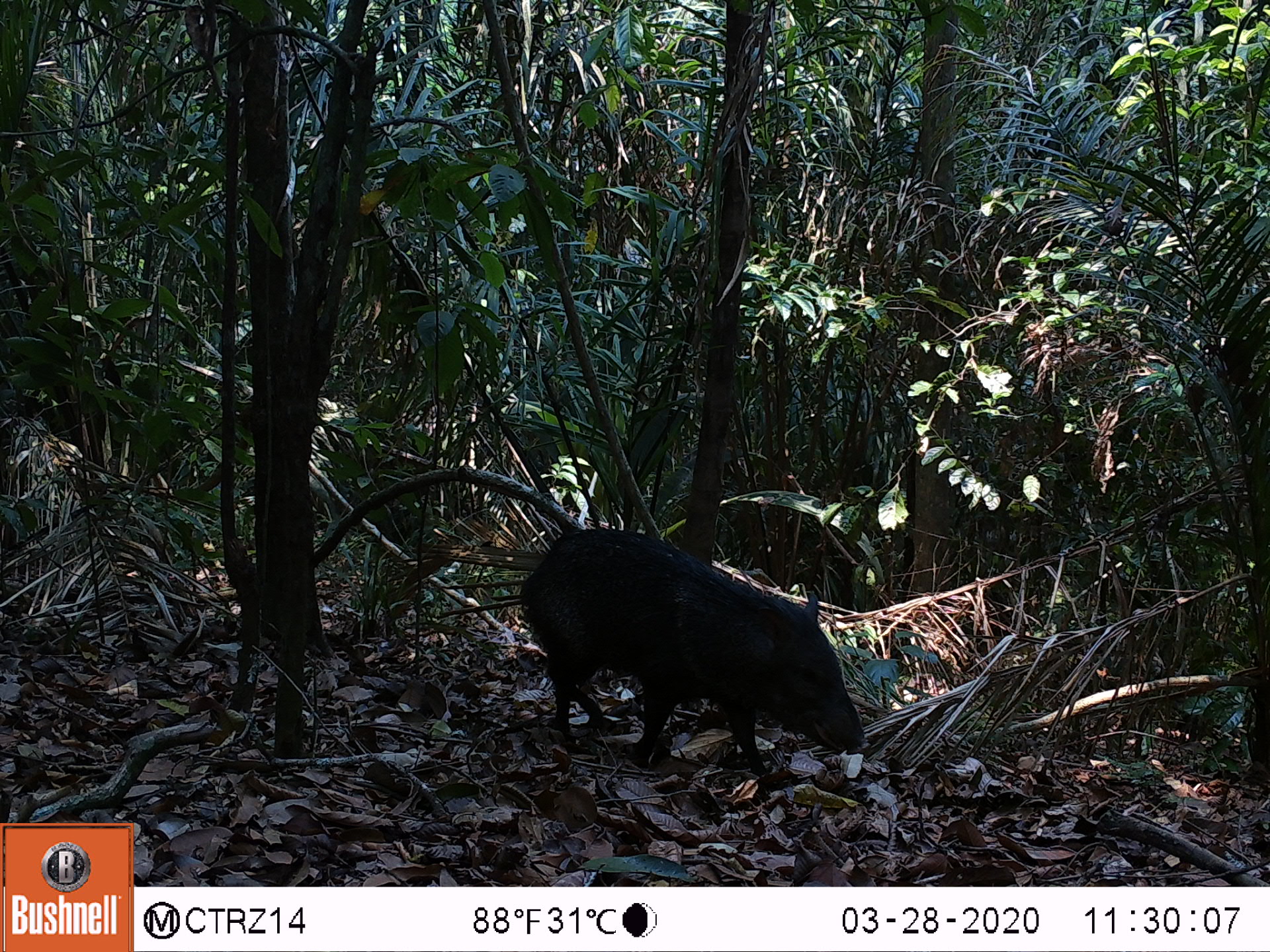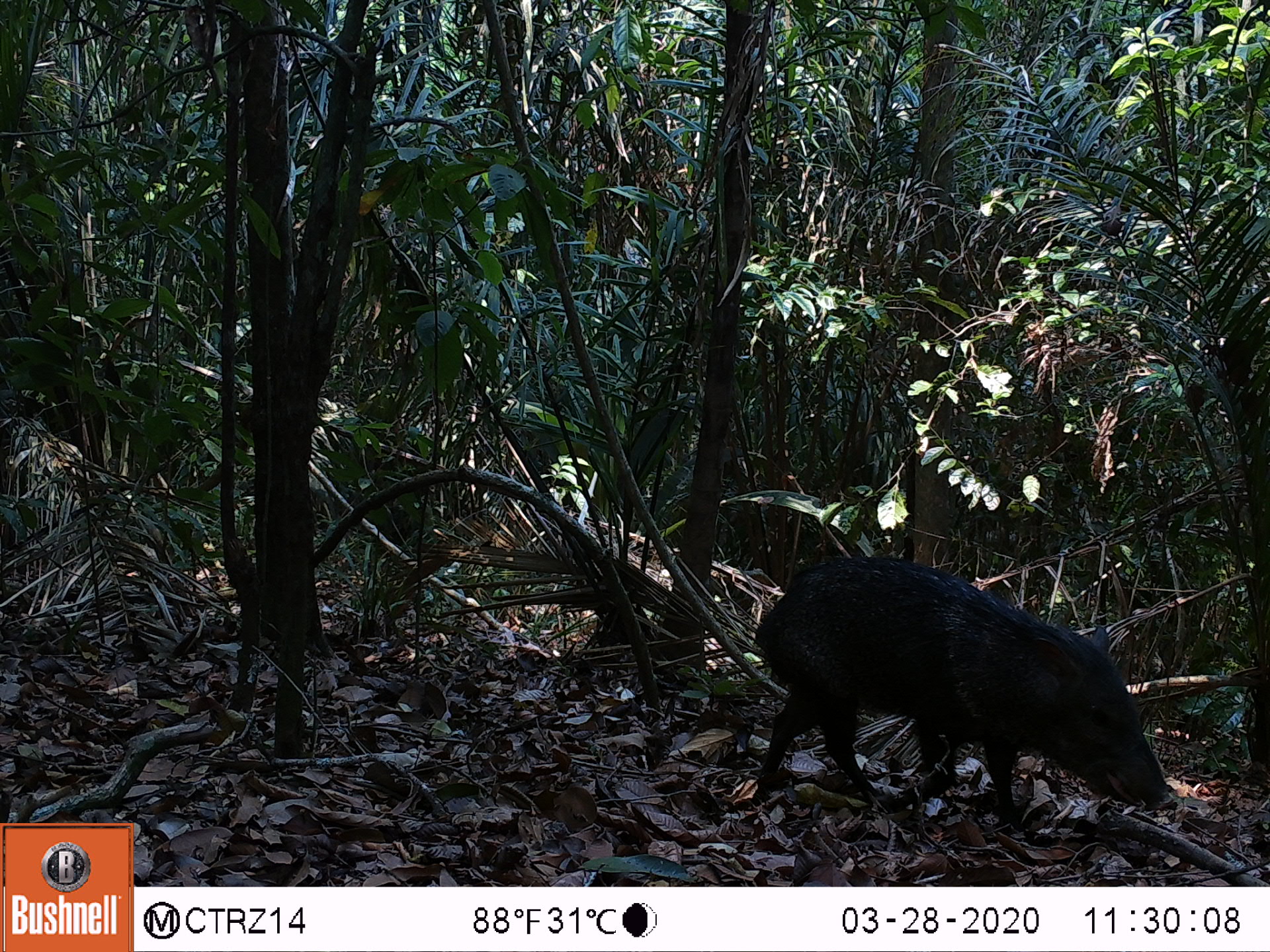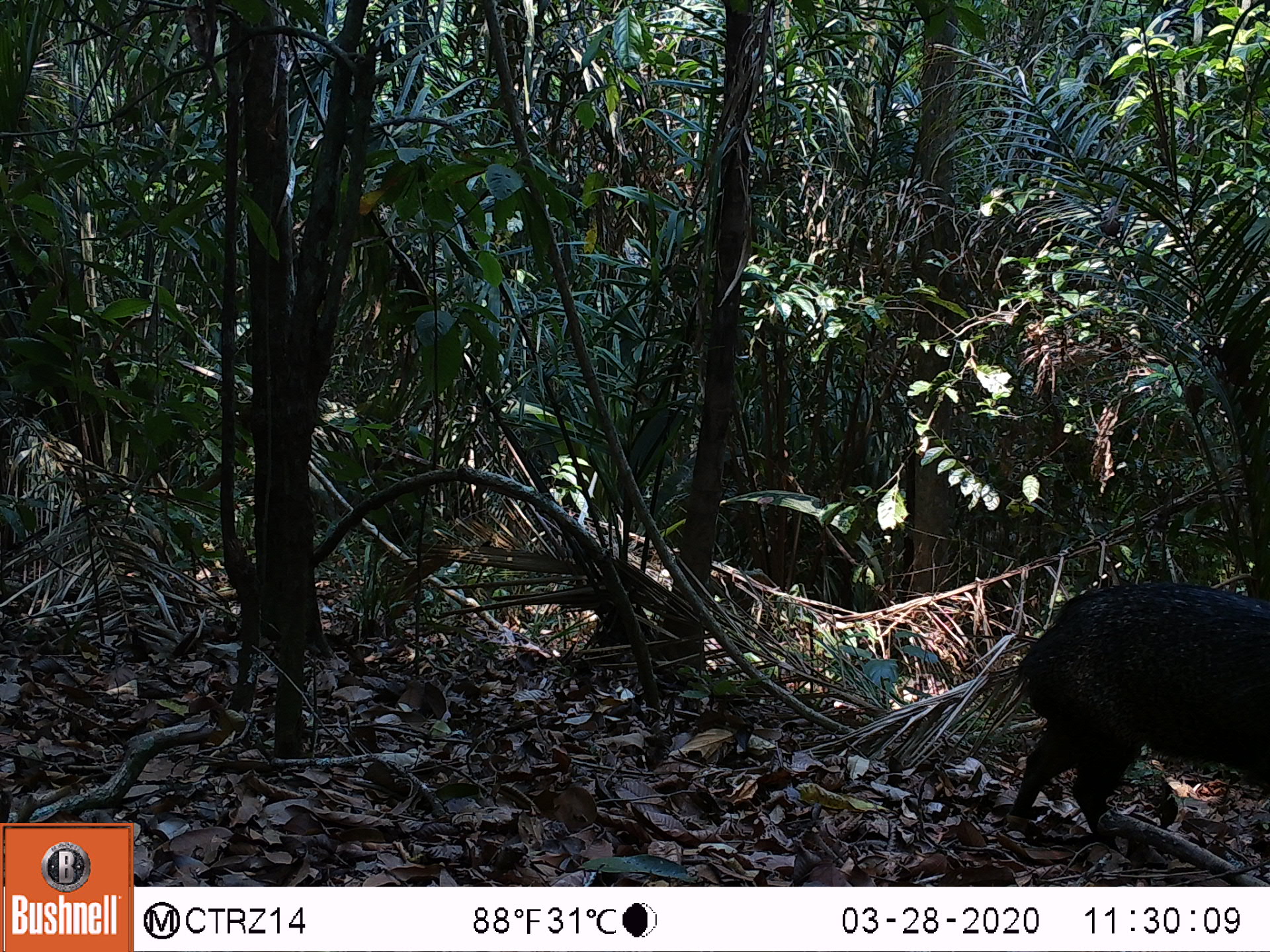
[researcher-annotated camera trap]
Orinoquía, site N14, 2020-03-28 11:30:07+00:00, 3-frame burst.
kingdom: Animalia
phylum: Chordata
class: Mammalia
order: Artiodactyla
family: Tayassuidae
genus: Pecari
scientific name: Pecari tajacu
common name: collared peccary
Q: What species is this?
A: Collared peccary (Pecari tajacu).